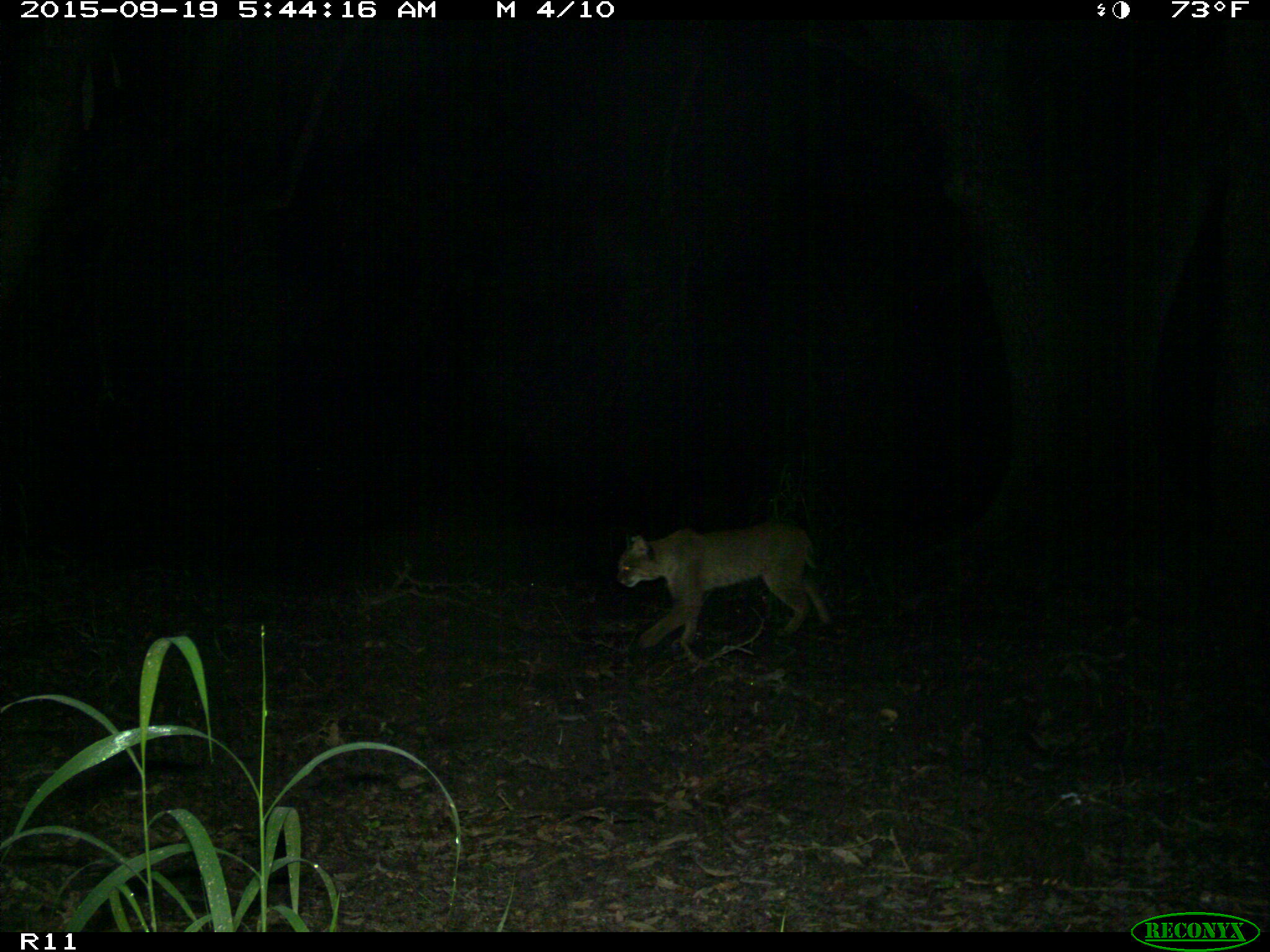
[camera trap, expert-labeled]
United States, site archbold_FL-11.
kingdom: Animalia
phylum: Chordata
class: Mammalia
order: Carnivora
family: Felidae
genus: Lynx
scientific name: Lynx rufus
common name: bobcat